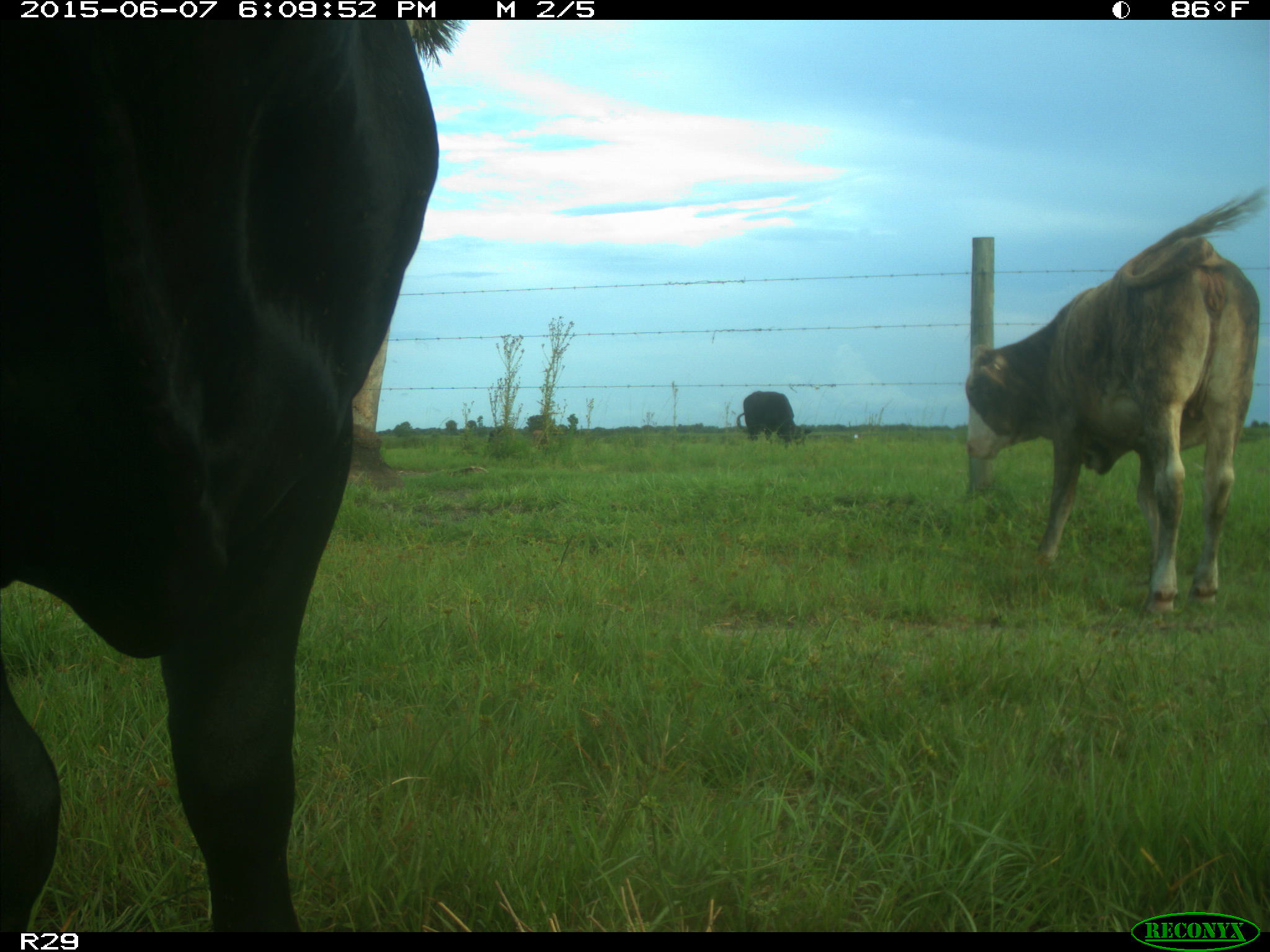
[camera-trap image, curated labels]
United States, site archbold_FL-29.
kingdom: Animalia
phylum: Chordata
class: Mammalia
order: Artiodactyla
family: Bovidae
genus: Bos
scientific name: Bos taurus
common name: domestic cow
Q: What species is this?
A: Bos taurus (domestic cow).